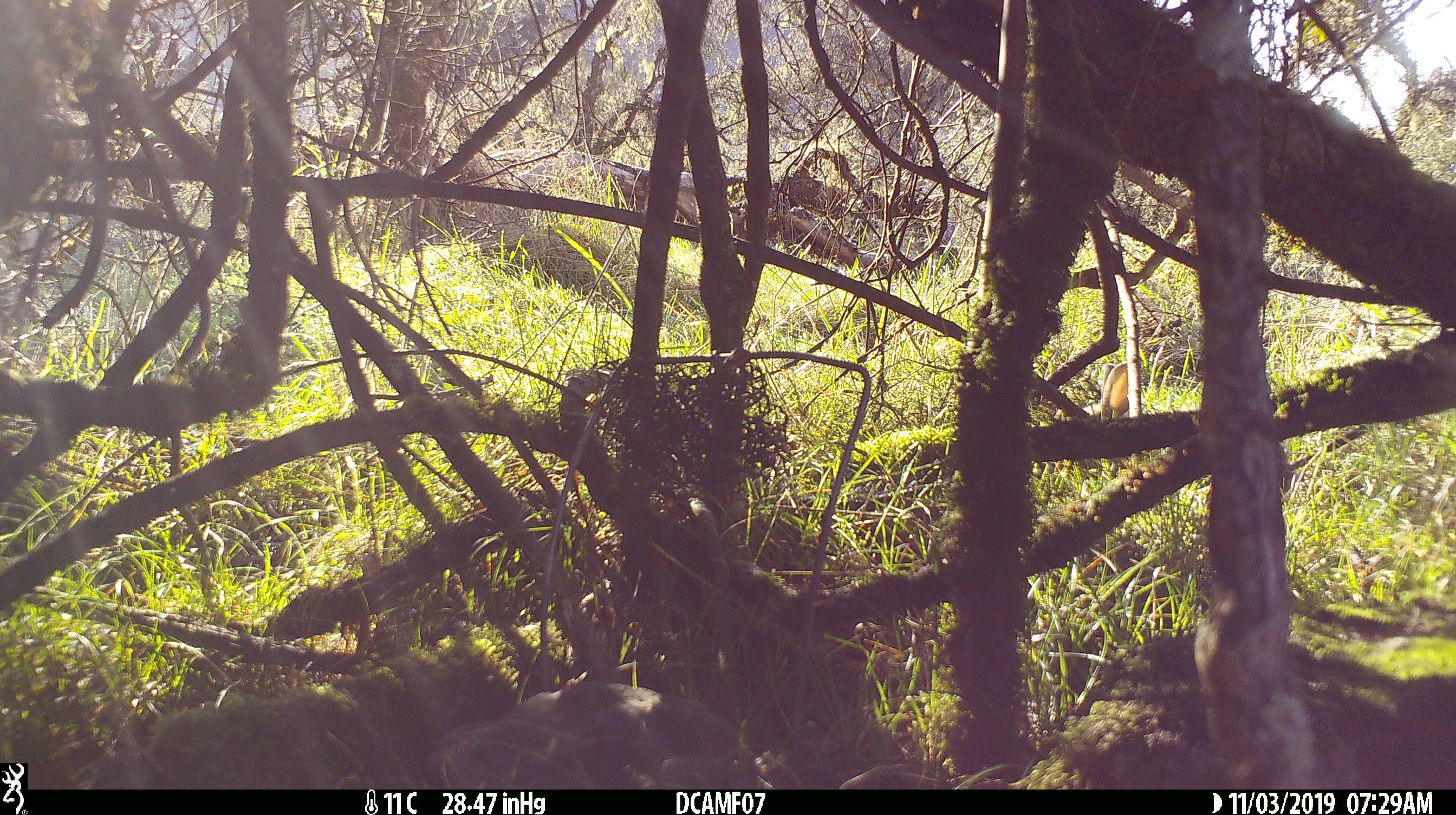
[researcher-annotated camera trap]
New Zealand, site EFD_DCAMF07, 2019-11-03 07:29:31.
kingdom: Animalia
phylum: Chordata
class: Mammalia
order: Lagomorpha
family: Leporidae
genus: Oryctolagus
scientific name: Oryctolagus cuniculus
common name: european rabbit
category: rabbit